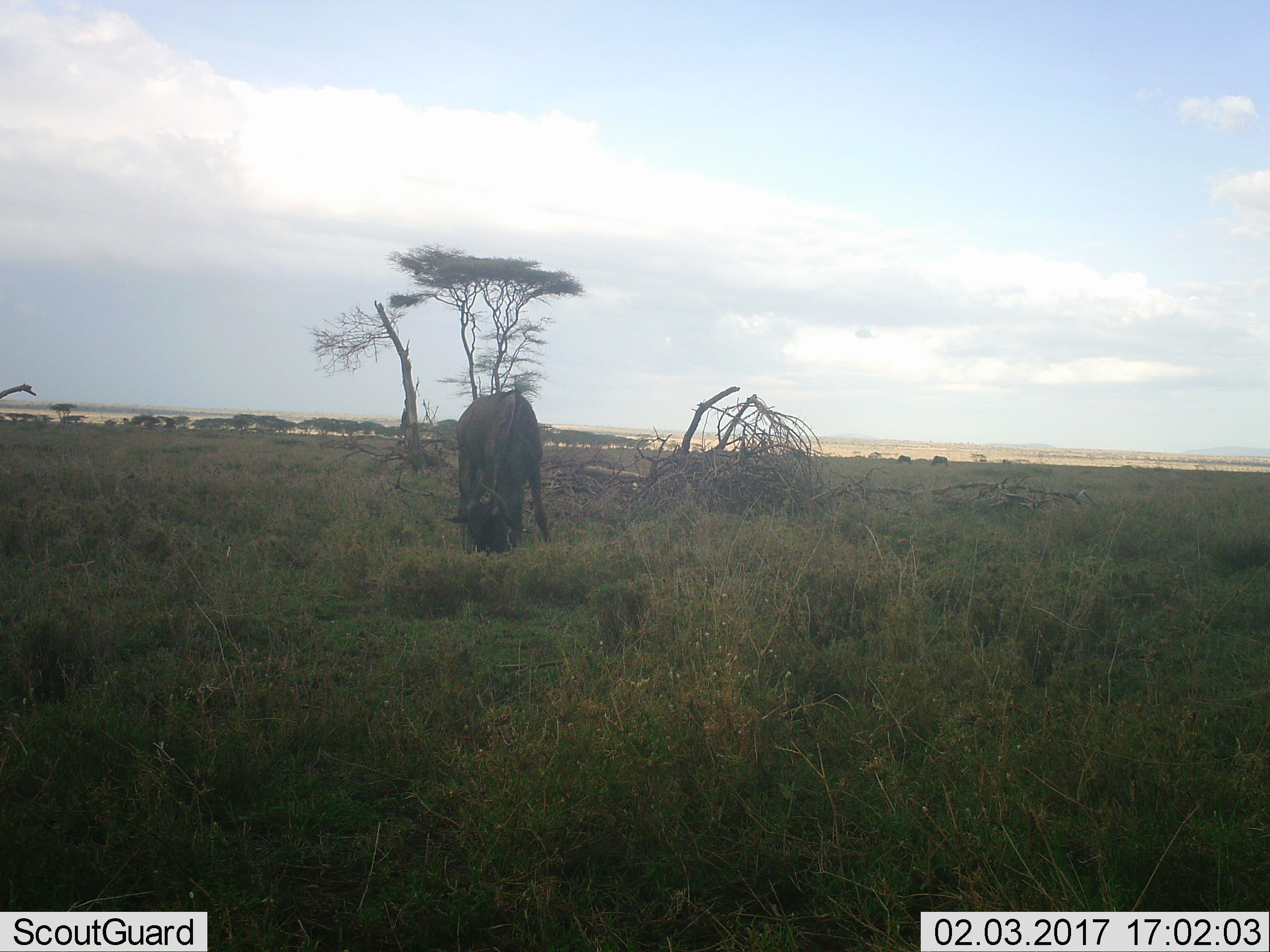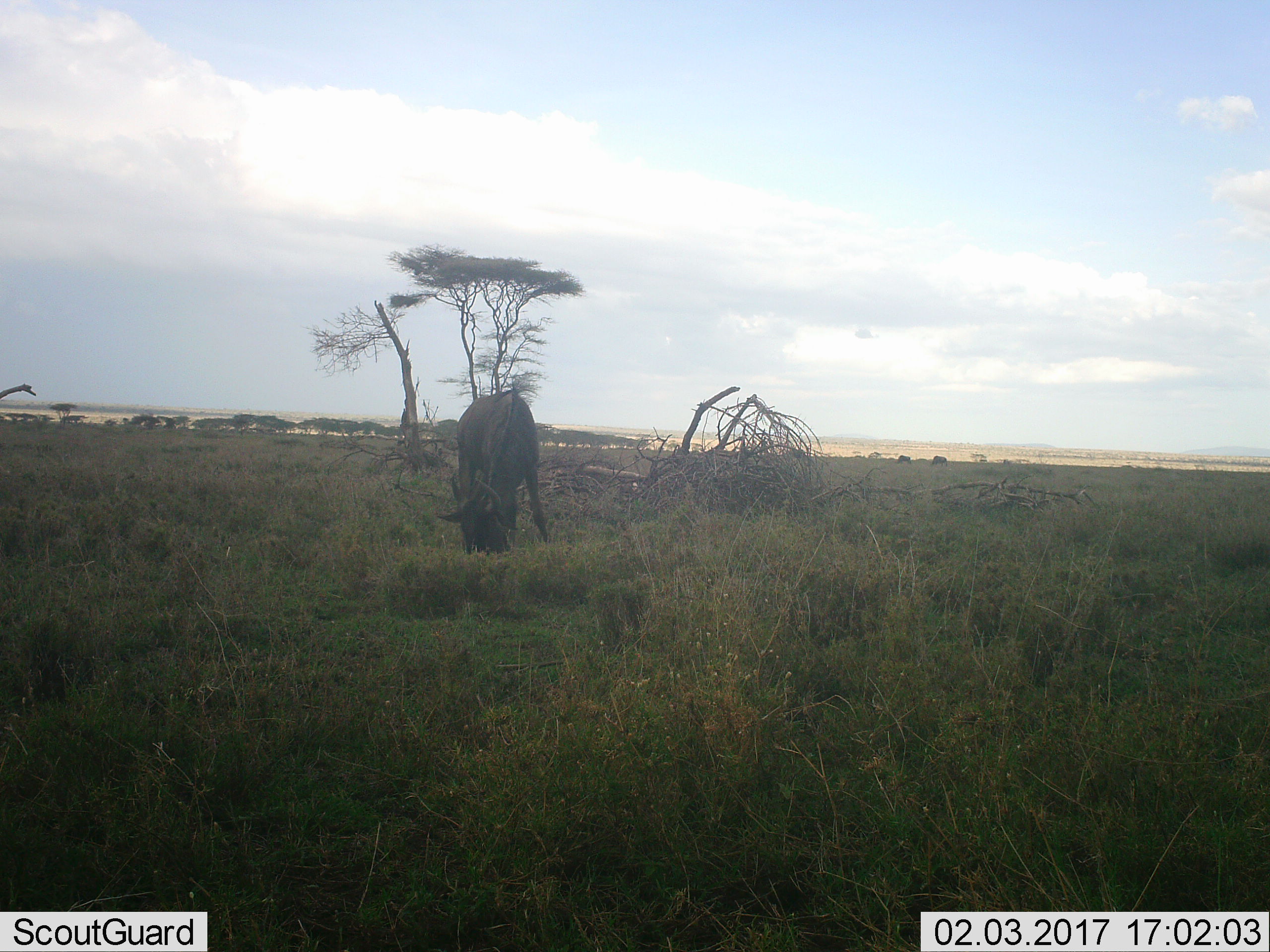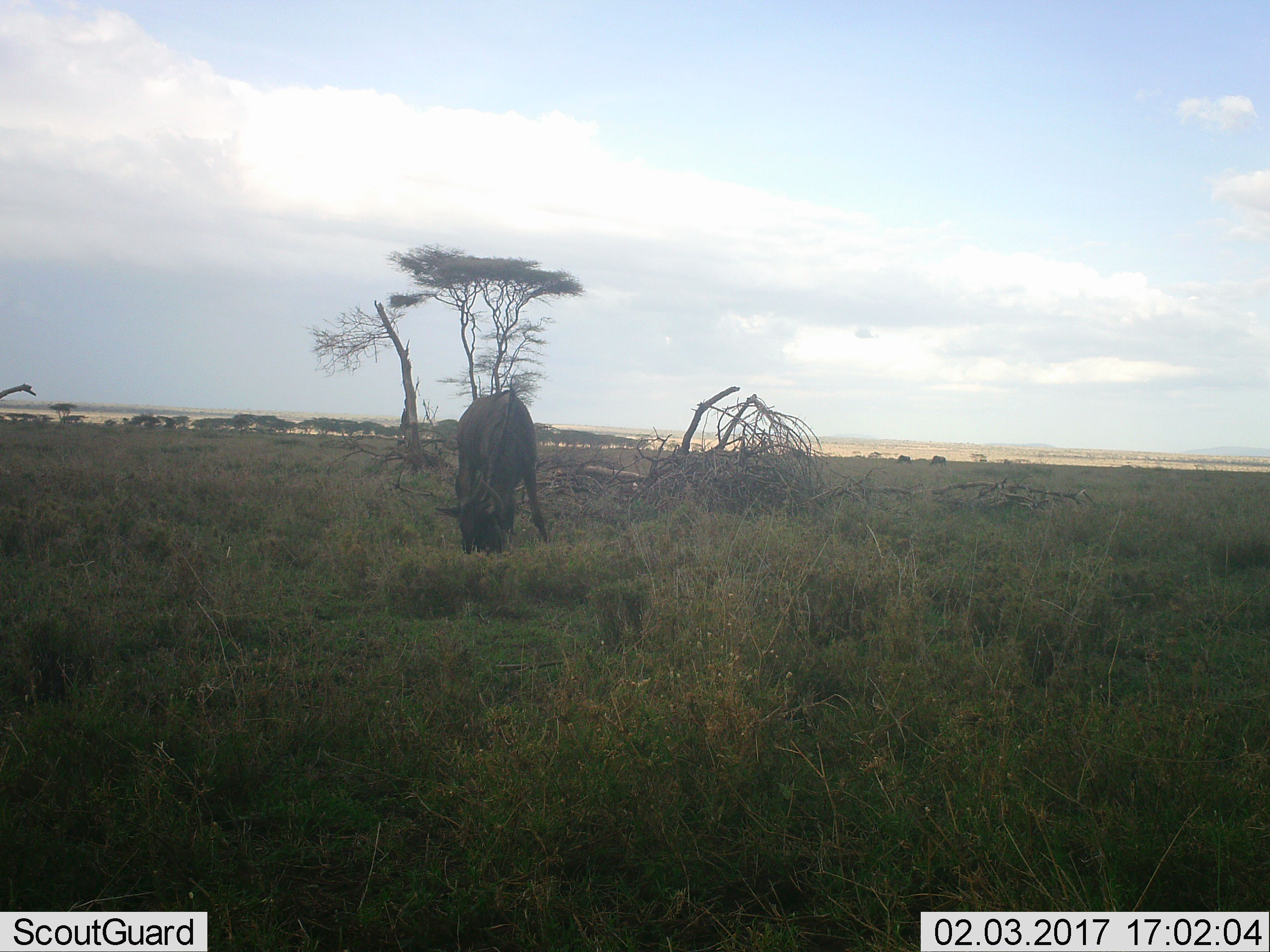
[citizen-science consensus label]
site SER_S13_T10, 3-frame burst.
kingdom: Animalia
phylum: Chordata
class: Mammalia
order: Artiodactyla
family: Bovidae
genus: Connochaetes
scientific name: Connochaetes taurinus taurinus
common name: blue wildebeest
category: wildebeestblue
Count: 1.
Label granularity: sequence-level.